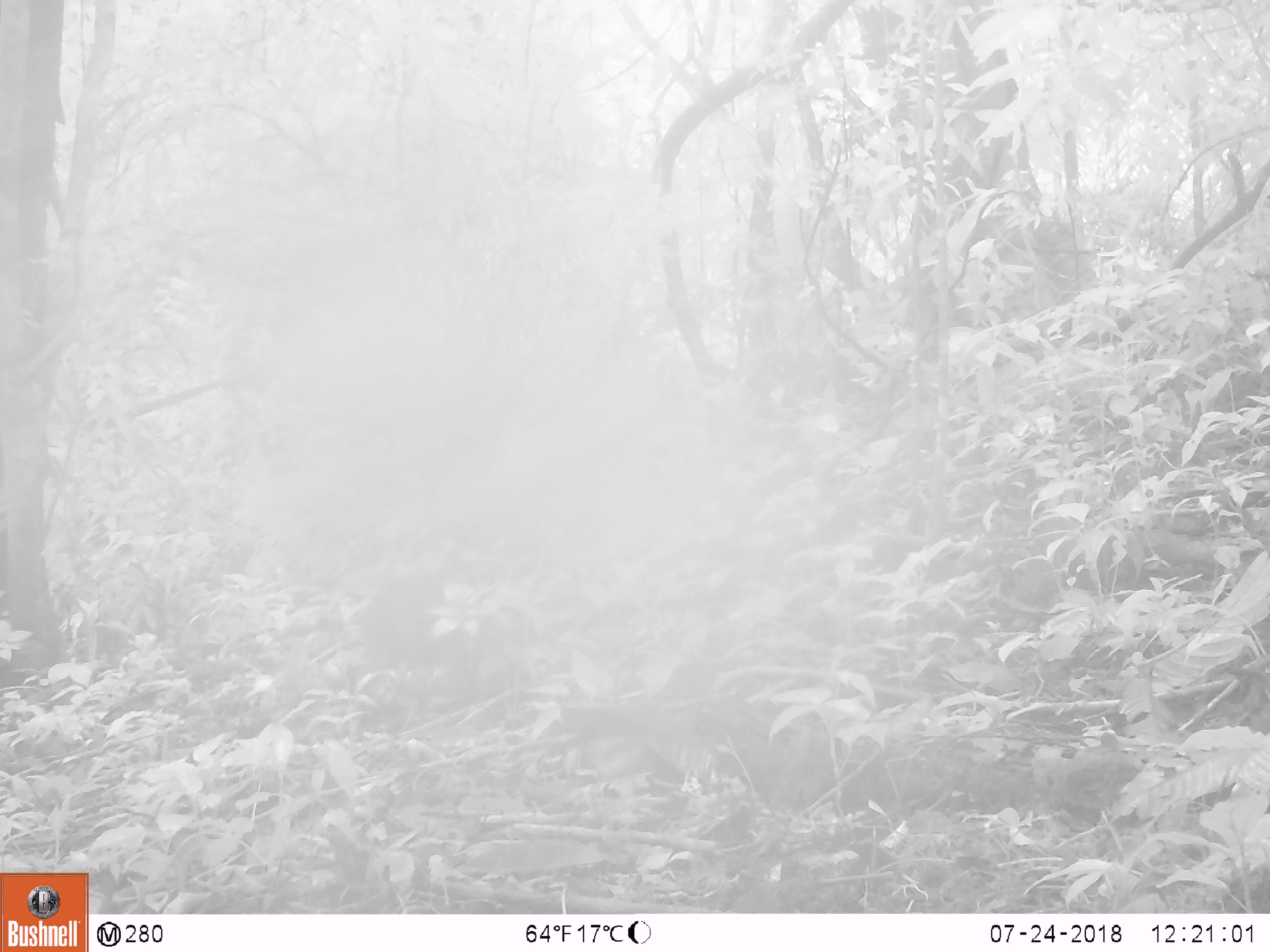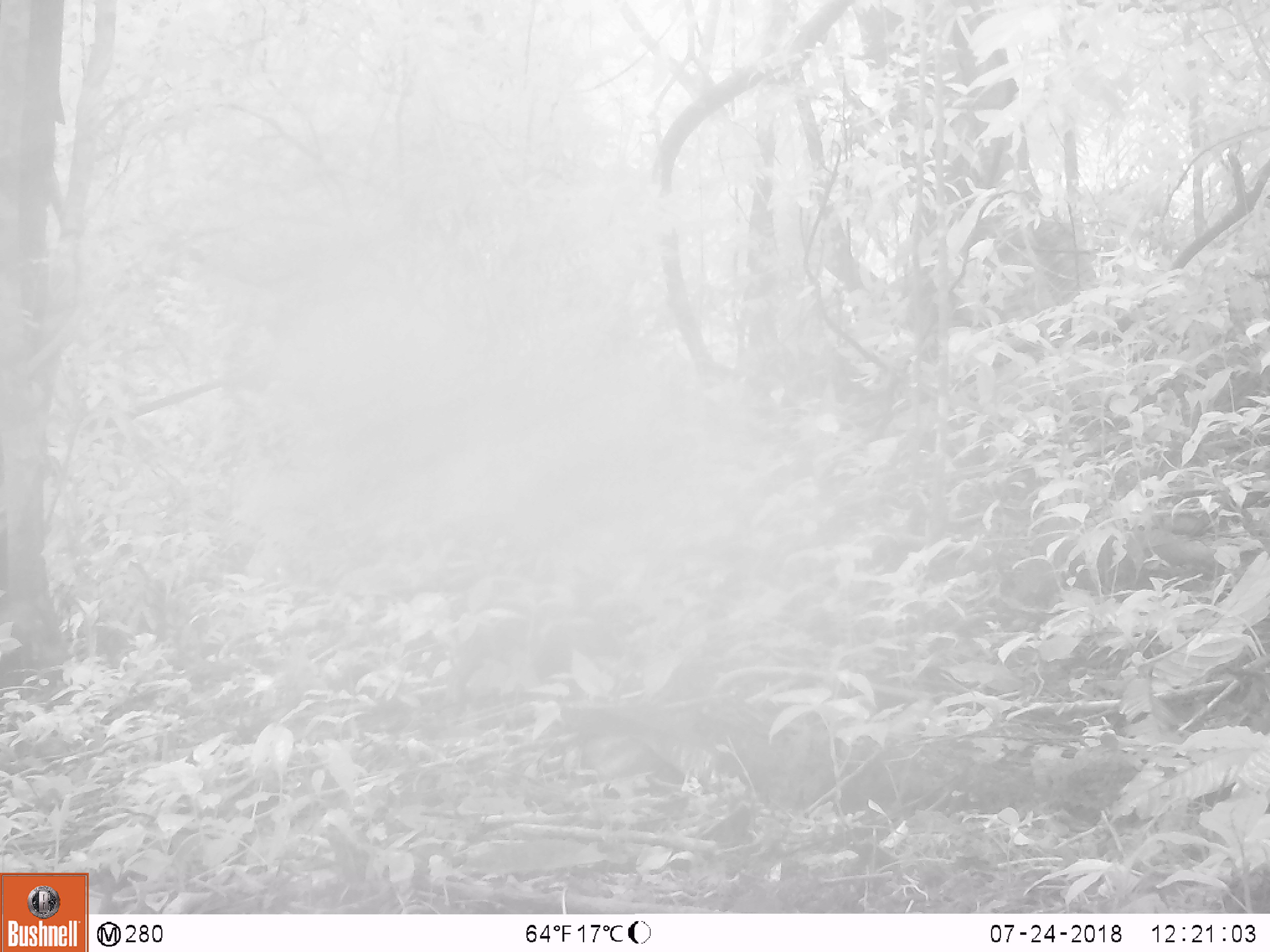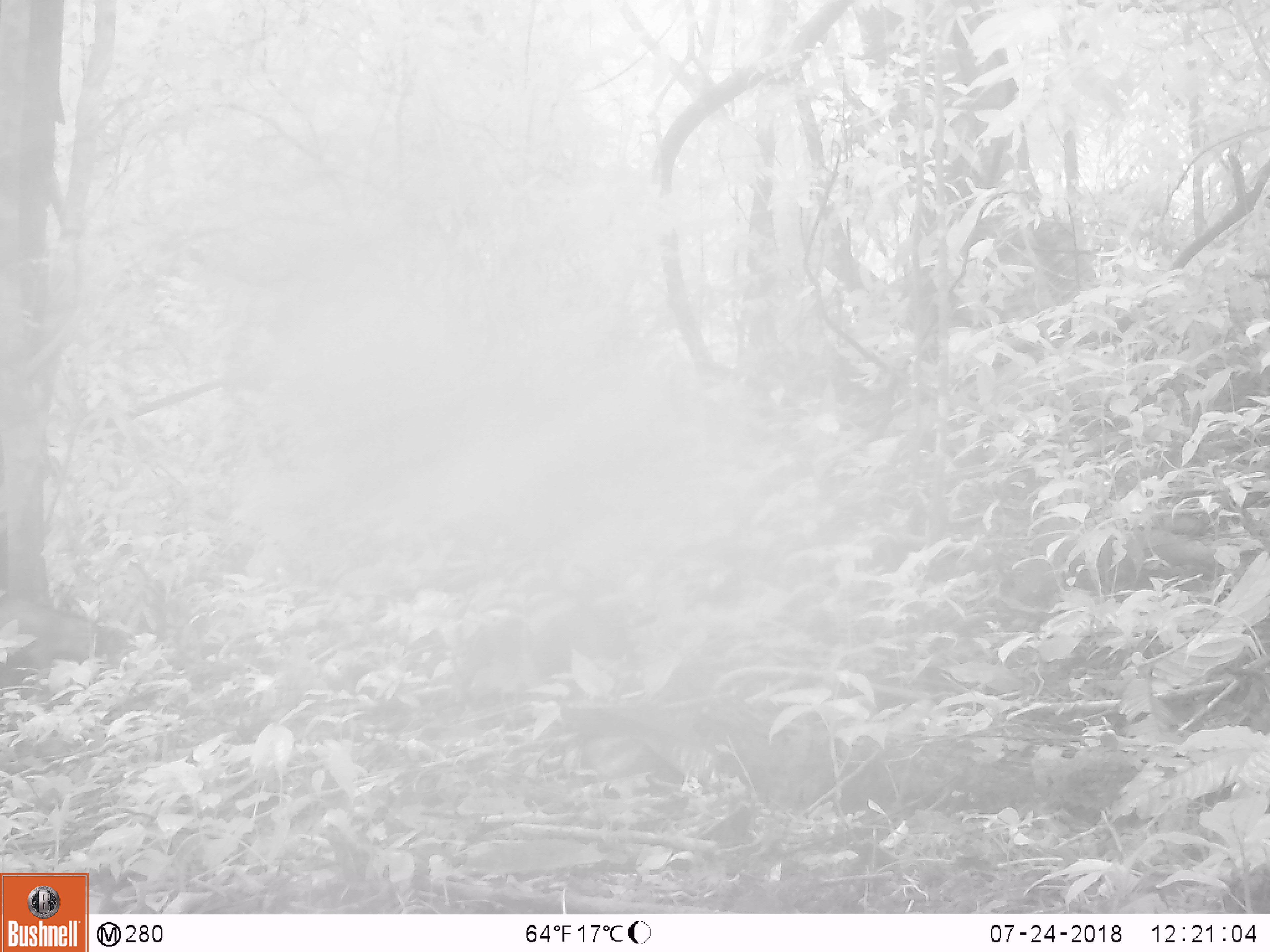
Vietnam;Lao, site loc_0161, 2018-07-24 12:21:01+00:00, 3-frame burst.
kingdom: Animalia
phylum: Chordata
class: Mammalia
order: Artiodactyla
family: Suidae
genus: Sus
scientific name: Sus scrofa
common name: eurasian wild pig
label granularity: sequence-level